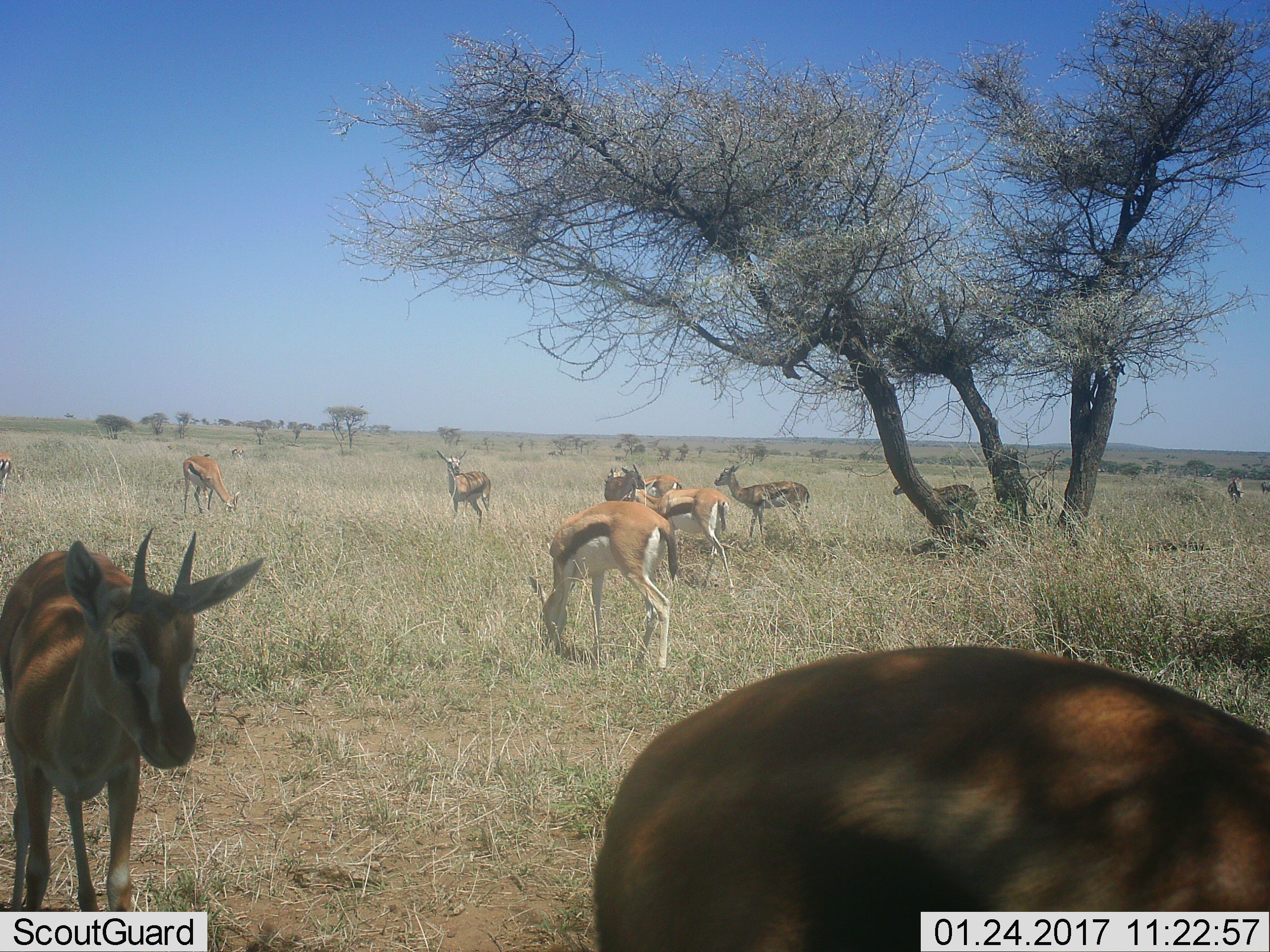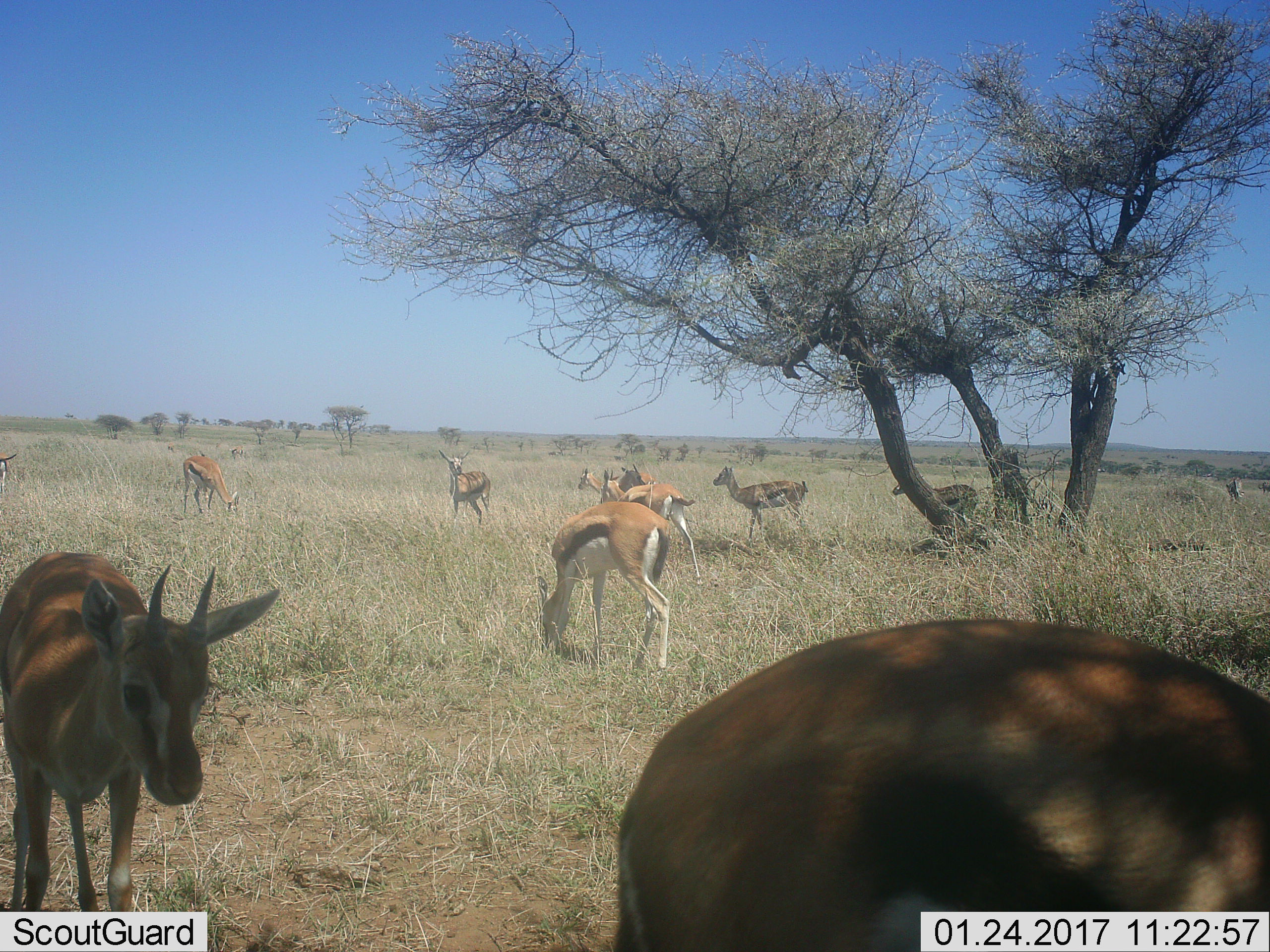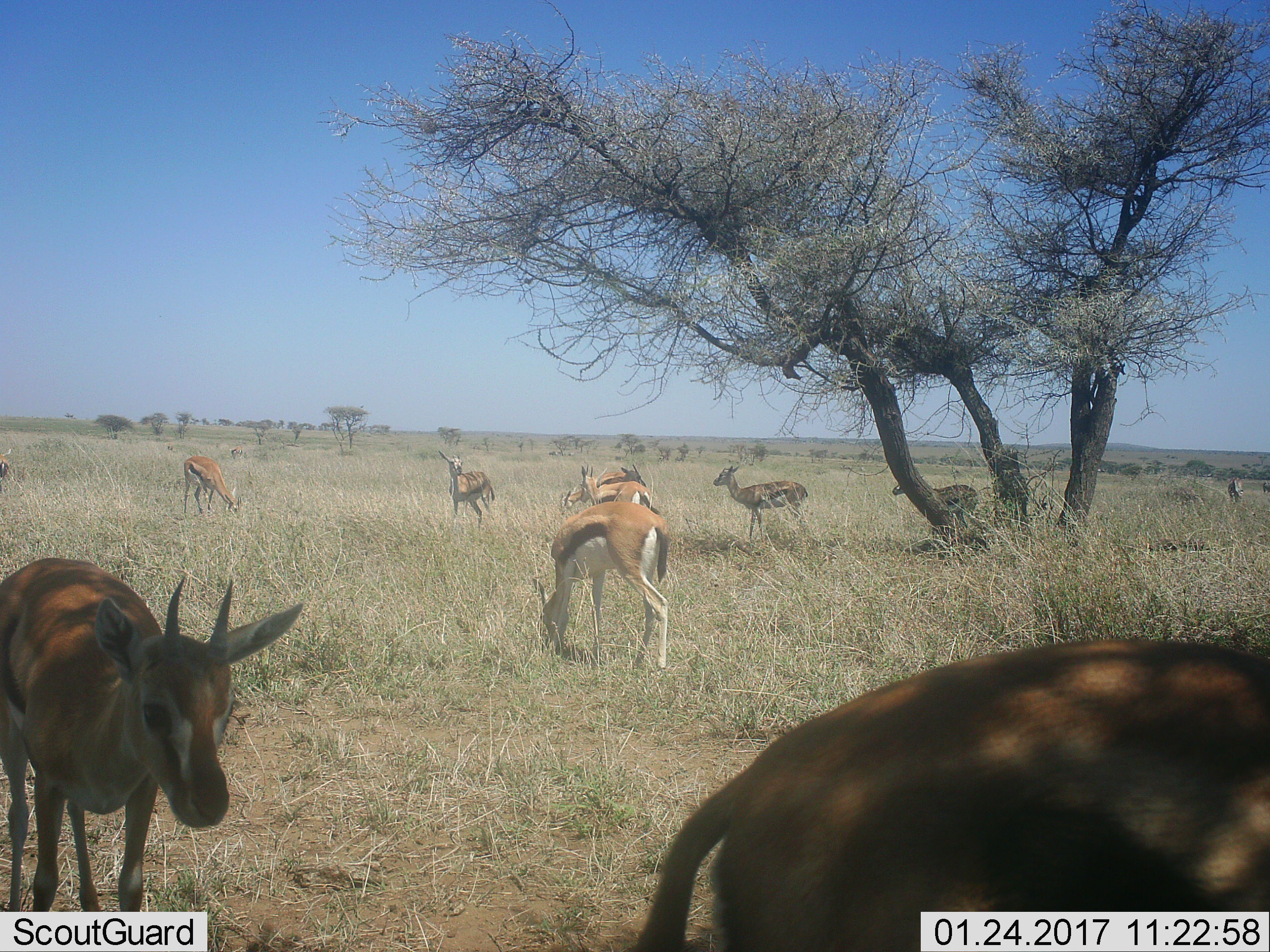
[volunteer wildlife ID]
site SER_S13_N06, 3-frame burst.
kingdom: Animalia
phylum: Chordata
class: Mammalia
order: Artiodactyla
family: Bovidae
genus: Eudorcas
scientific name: Eudorcas thomsonii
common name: thomson's gazelle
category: gazellethomsons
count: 11-50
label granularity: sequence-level